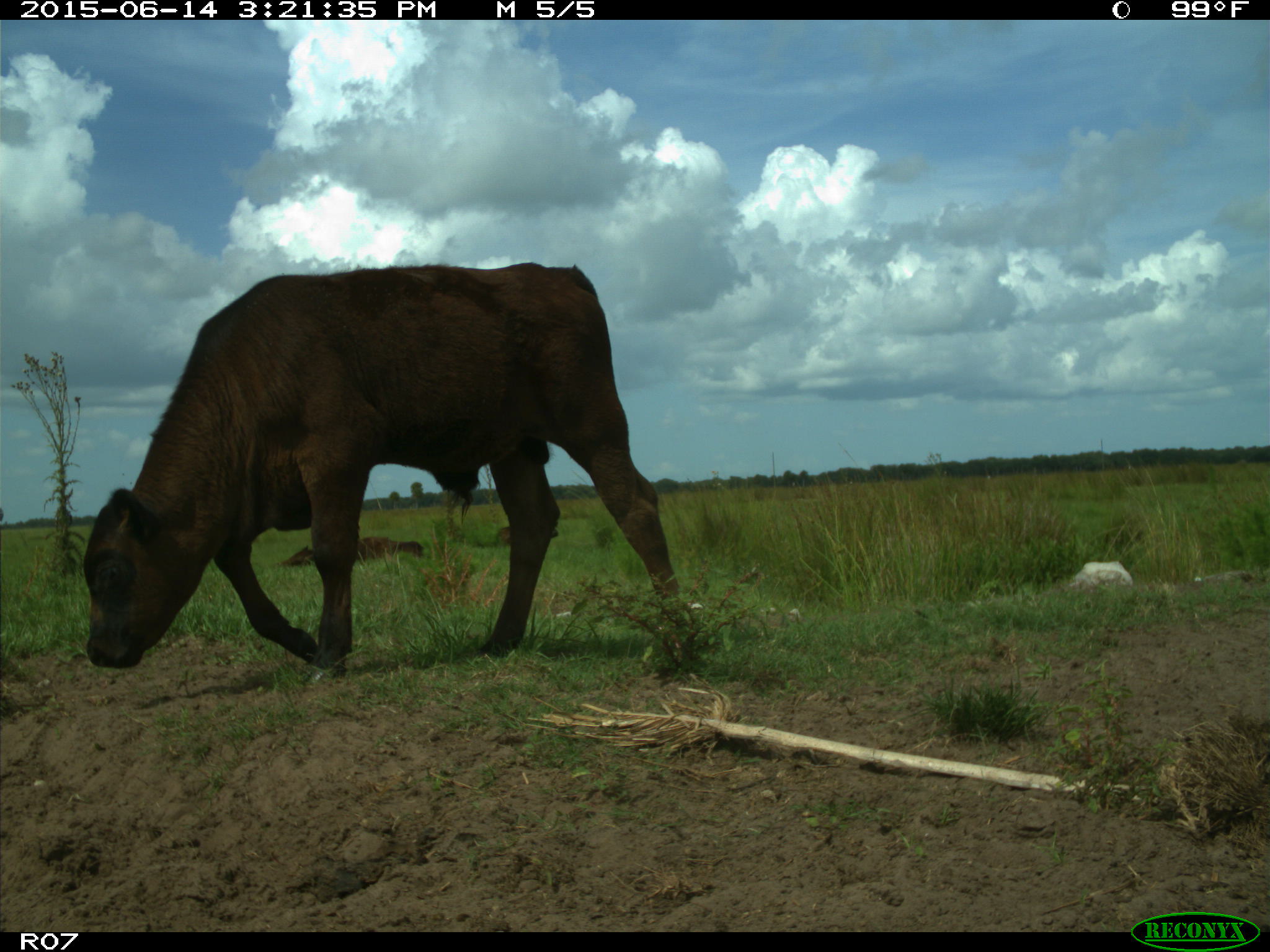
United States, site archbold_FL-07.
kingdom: Animalia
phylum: Chordata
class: Mammalia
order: Artiodactyla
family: Bovidae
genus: Bos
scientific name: Bos taurus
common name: domestic cow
Bos taurus (domestic cow).